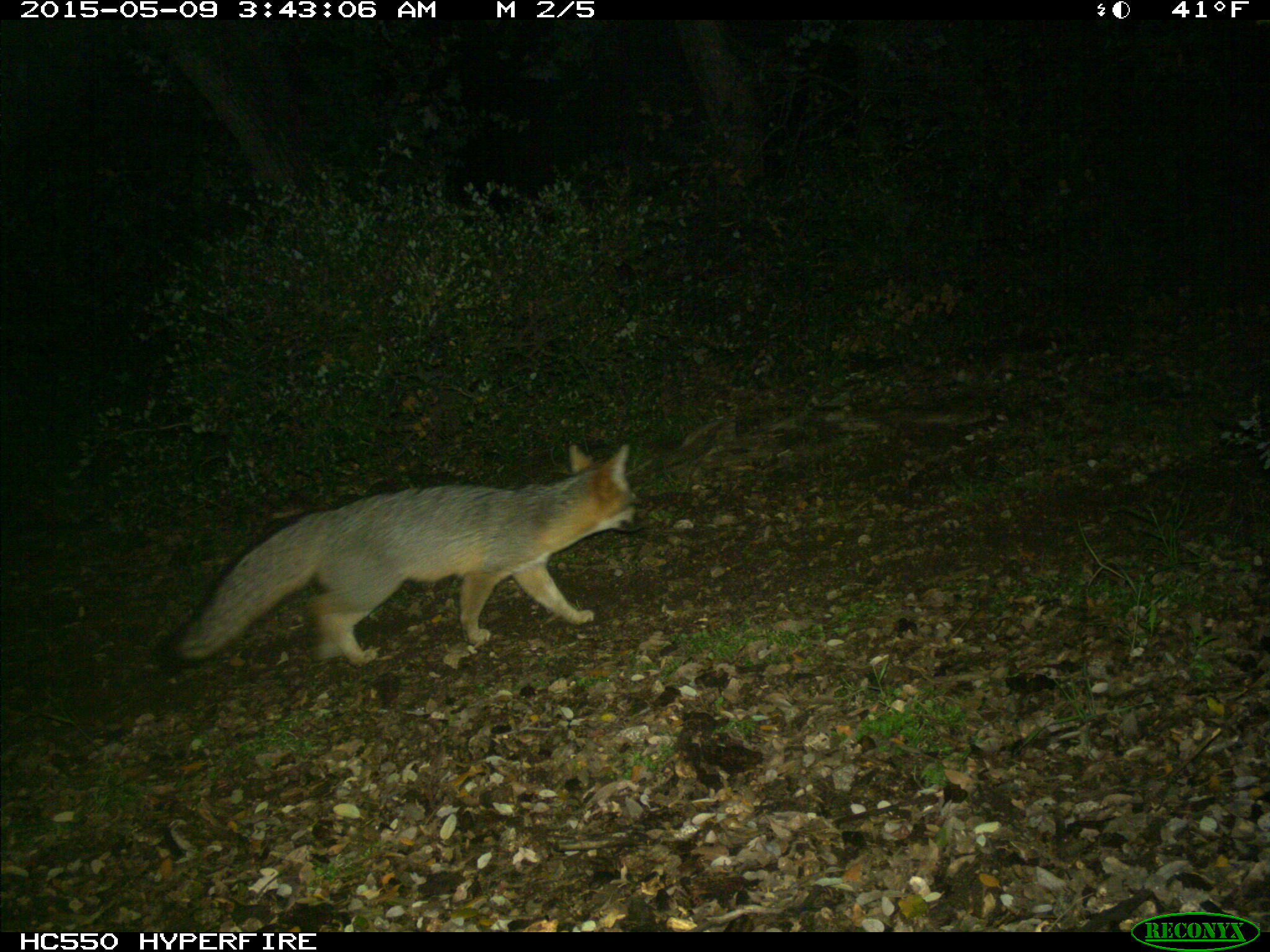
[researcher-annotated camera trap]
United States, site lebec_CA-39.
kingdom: Animalia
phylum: Chordata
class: Mammalia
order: Carnivora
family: Canidae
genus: Urocyon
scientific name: Urocyon cinereoargenteus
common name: gray fox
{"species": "Urocyon cinereoargenteus (gray fox)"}